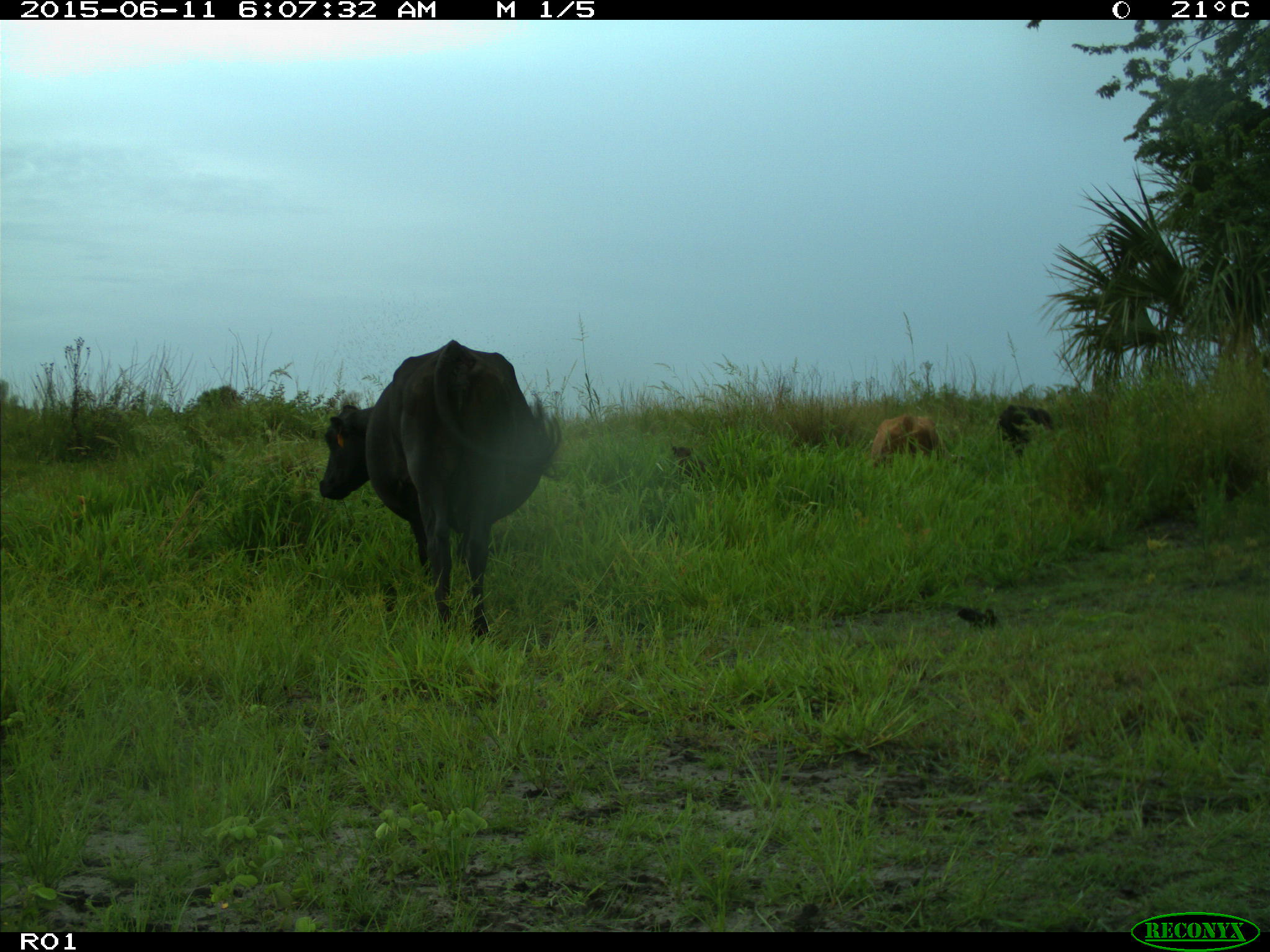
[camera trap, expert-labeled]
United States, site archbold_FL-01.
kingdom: Animalia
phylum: Chordata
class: Mammalia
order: Artiodactyla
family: Bovidae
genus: Bos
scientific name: Bos taurus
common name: domestic cow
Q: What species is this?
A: Bos taurus (domestic cow).